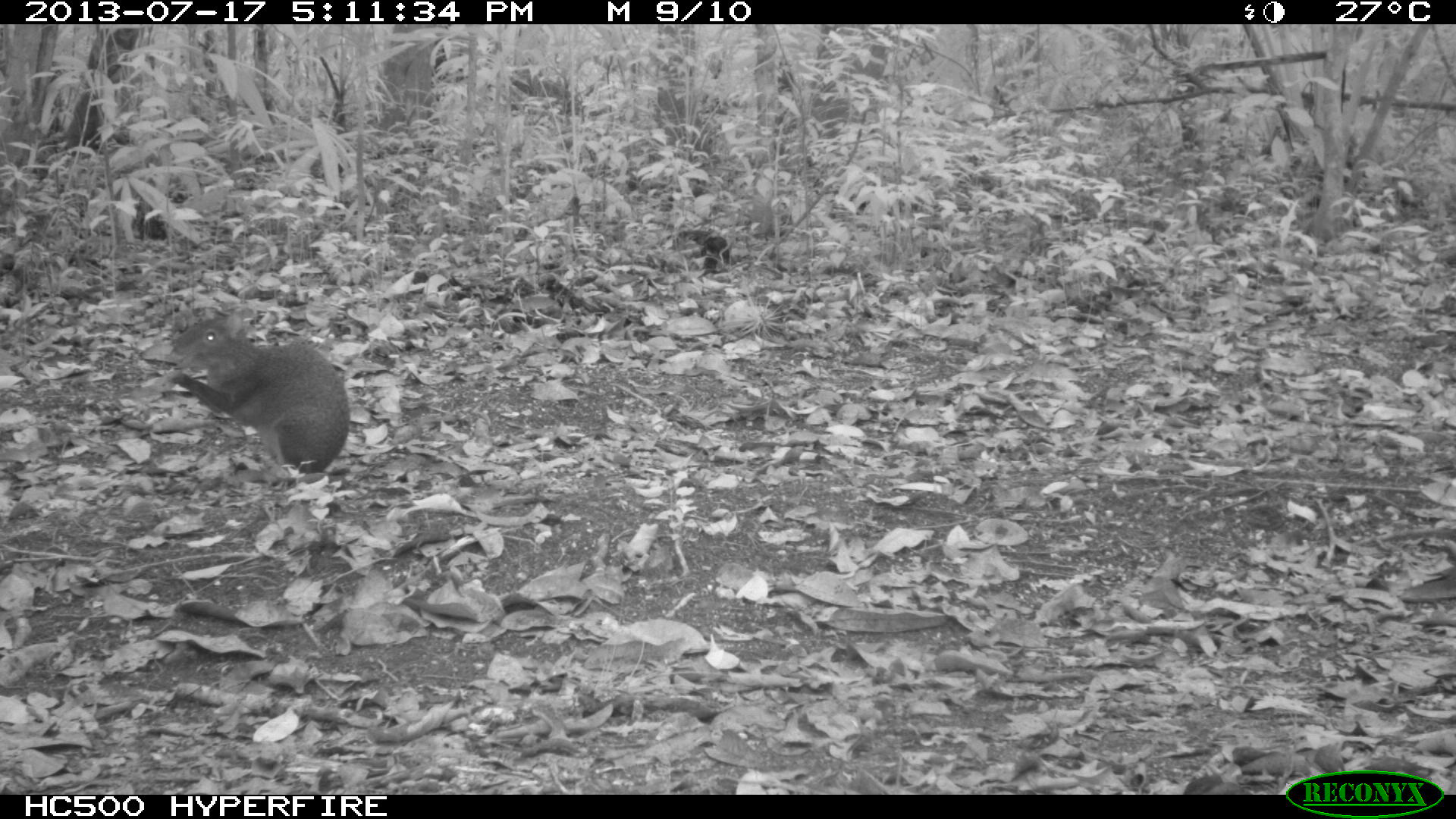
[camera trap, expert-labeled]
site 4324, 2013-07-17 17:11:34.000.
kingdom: Animalia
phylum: Chordata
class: Mammalia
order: Rodentia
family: Dasyproctidae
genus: Dasyprocta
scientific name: Dasyprocta punctata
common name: central american agouti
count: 1